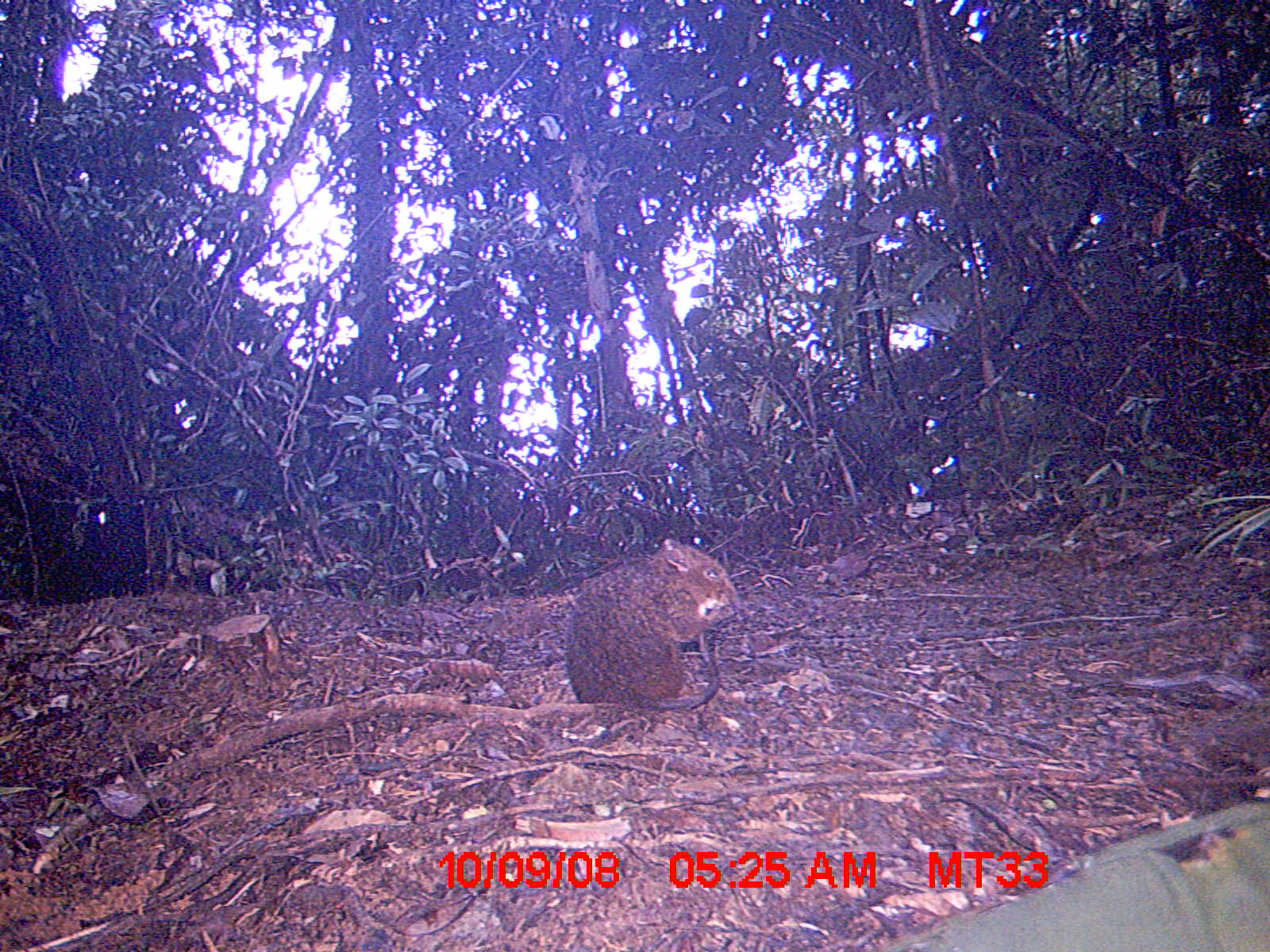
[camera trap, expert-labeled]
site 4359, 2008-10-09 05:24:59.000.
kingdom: Animalia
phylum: Chordata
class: Aves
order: Coraciiformes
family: Brachypteraciidae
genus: Brachypteracias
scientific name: Brachypteracias squamiger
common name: scaly ground-roller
Brachypteracias squamiger (scaly ground-roller), count 1.